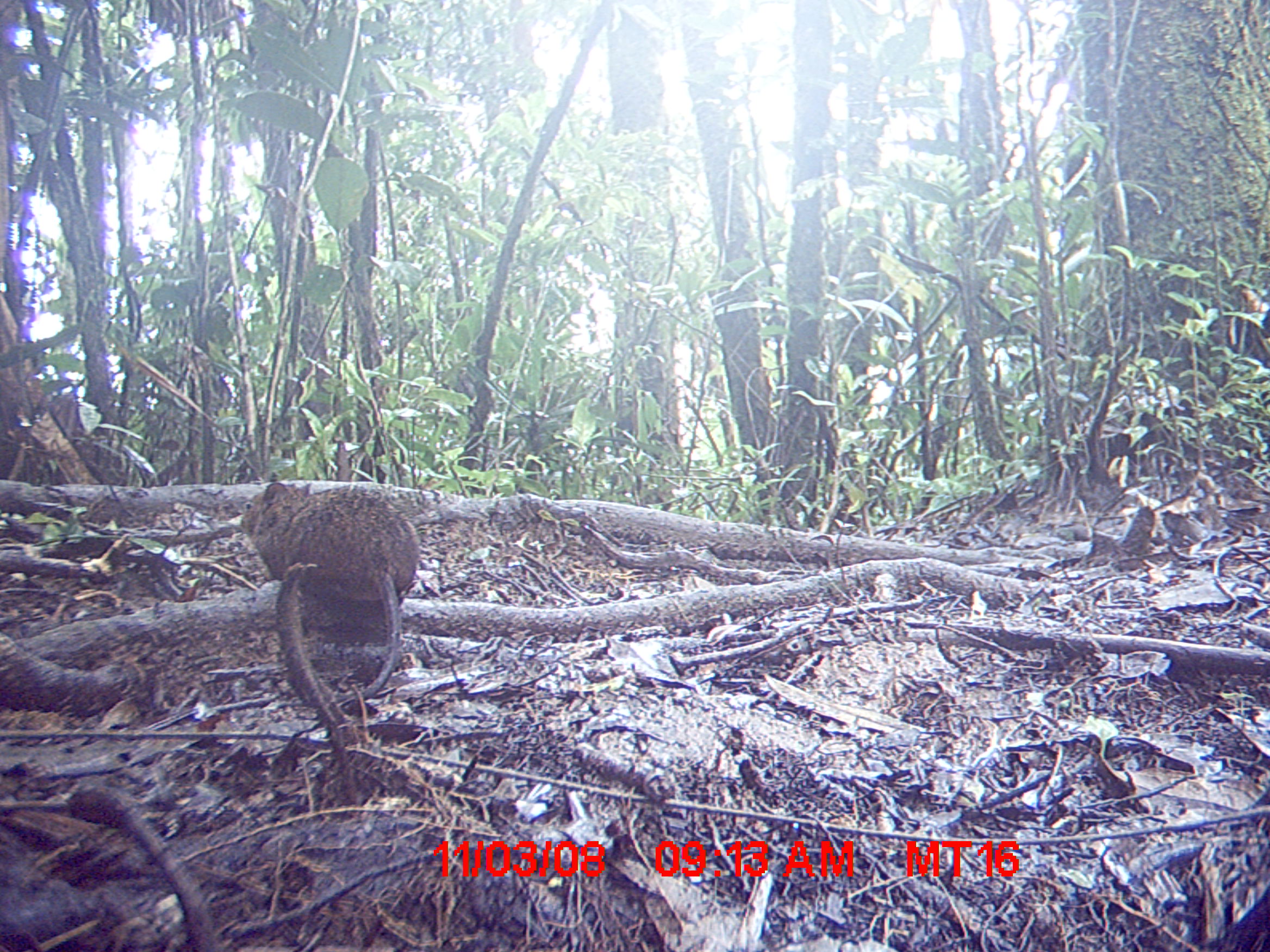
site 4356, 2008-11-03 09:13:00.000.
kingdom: Animalia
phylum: Chordata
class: Mammalia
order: Rodentia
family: Muridae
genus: Rattus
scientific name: Rattus rattus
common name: black rat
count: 1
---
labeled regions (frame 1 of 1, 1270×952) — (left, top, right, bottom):
rattus rattus: (237, 483, 419, 702)